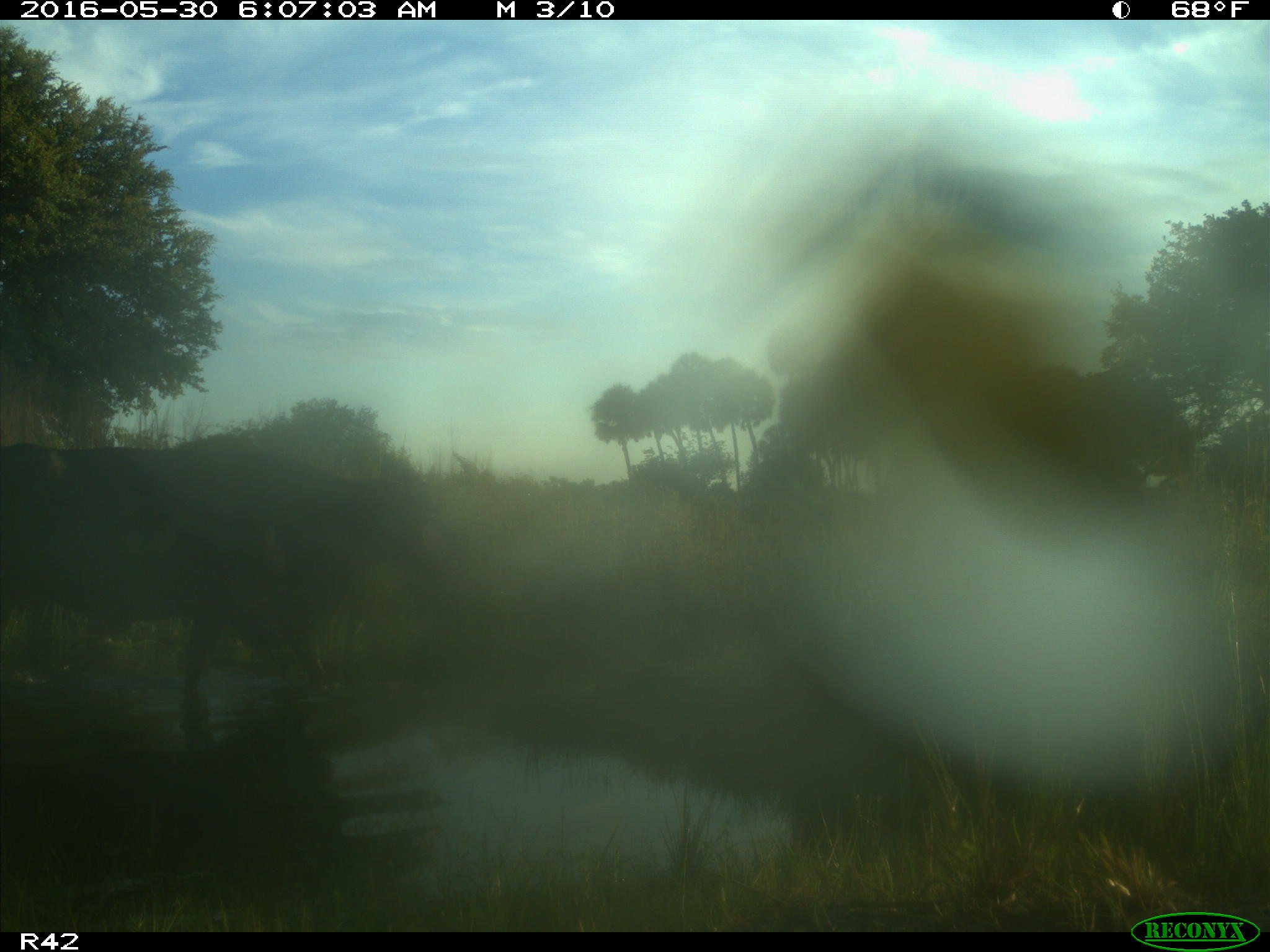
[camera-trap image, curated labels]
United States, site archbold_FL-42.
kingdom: Animalia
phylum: Chordata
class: Mammalia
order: Artiodactyla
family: Bovidae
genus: Bos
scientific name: Bos taurus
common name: domestic cow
Bos taurus (domestic cow).